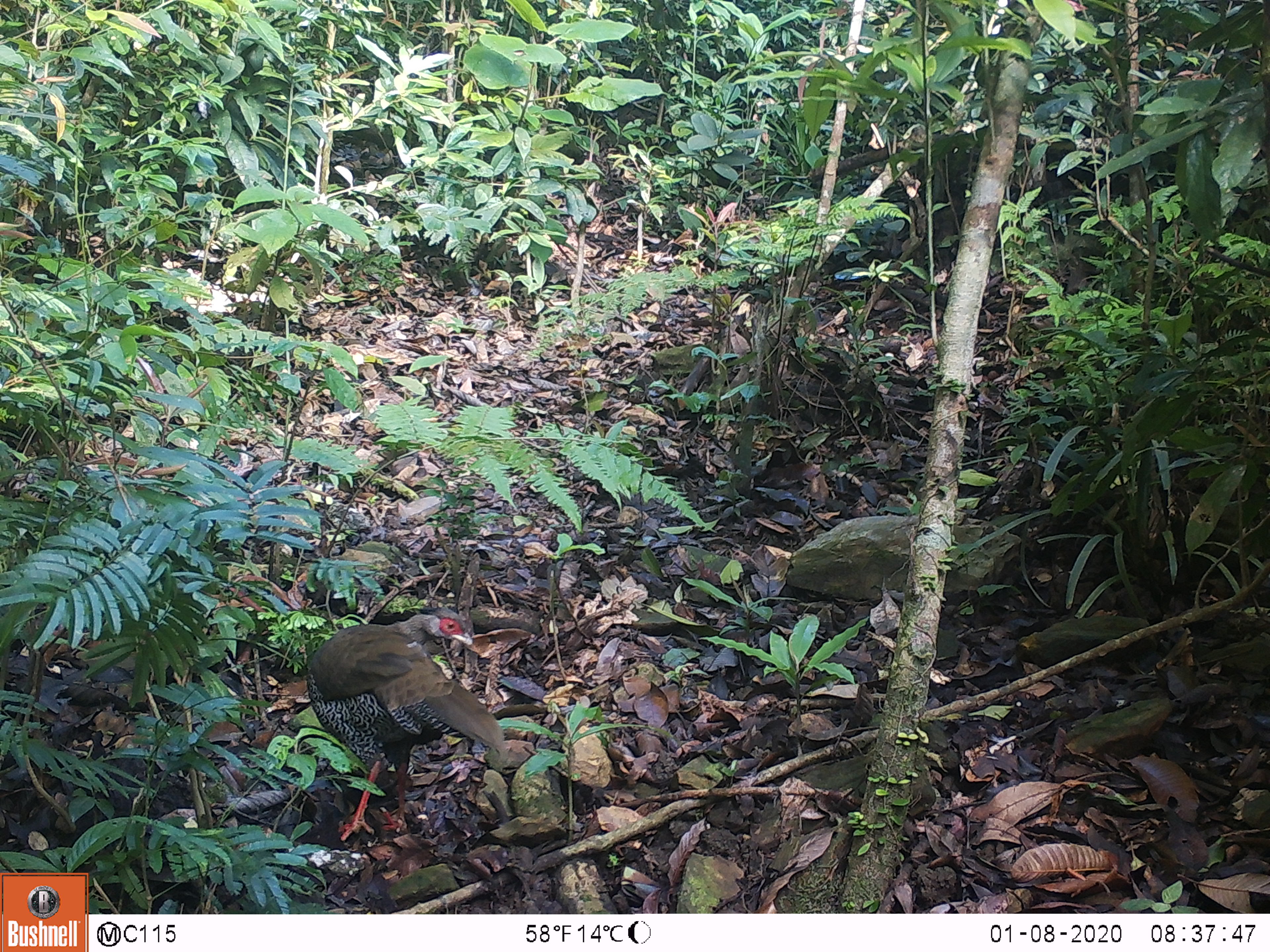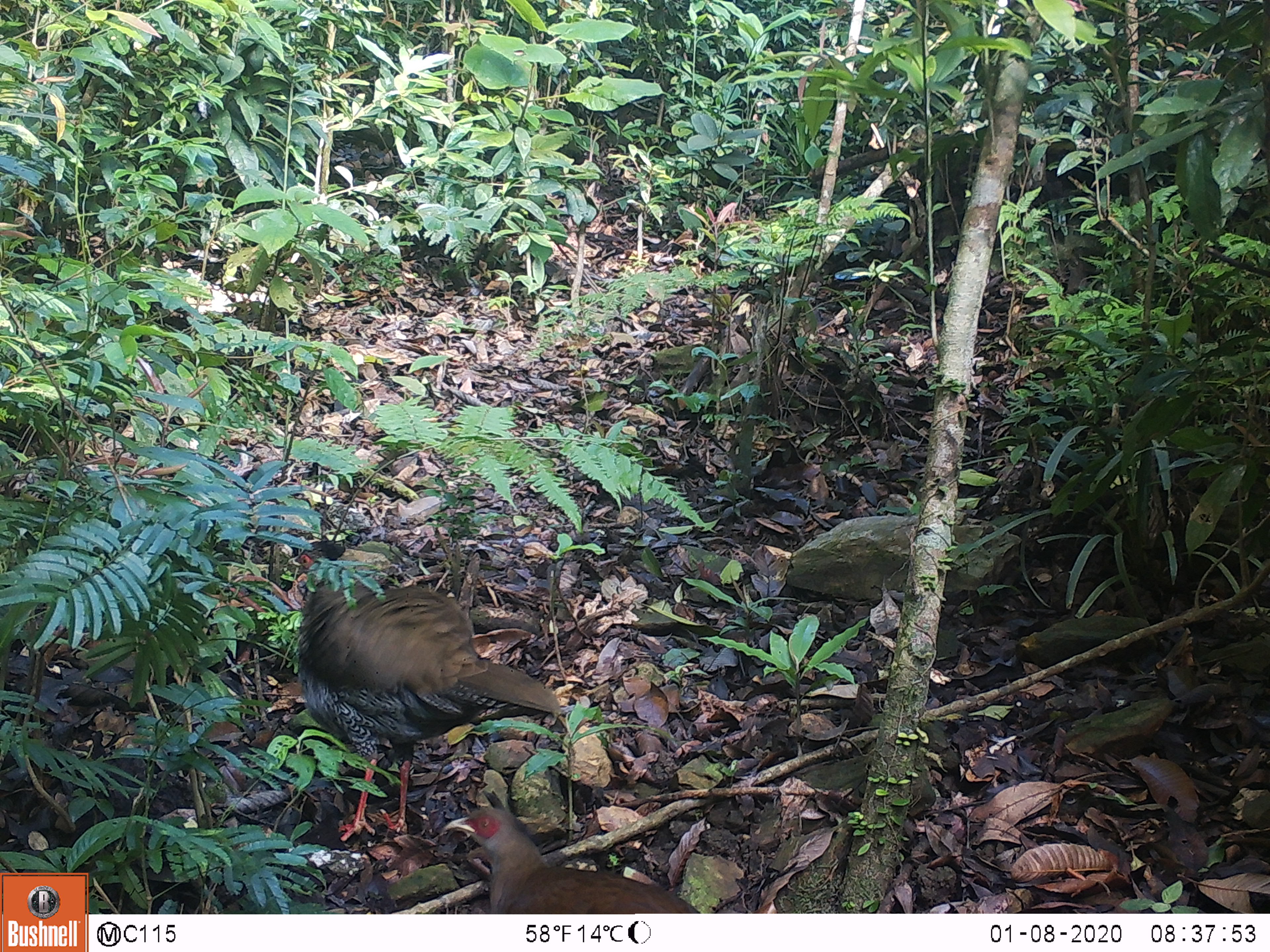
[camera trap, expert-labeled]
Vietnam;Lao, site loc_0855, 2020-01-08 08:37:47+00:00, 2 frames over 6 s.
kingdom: Animalia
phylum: Chordata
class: Aves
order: Galliformes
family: Phasianidae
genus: Lophura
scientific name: Lophura nycthemera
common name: silver pheasant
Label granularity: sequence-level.